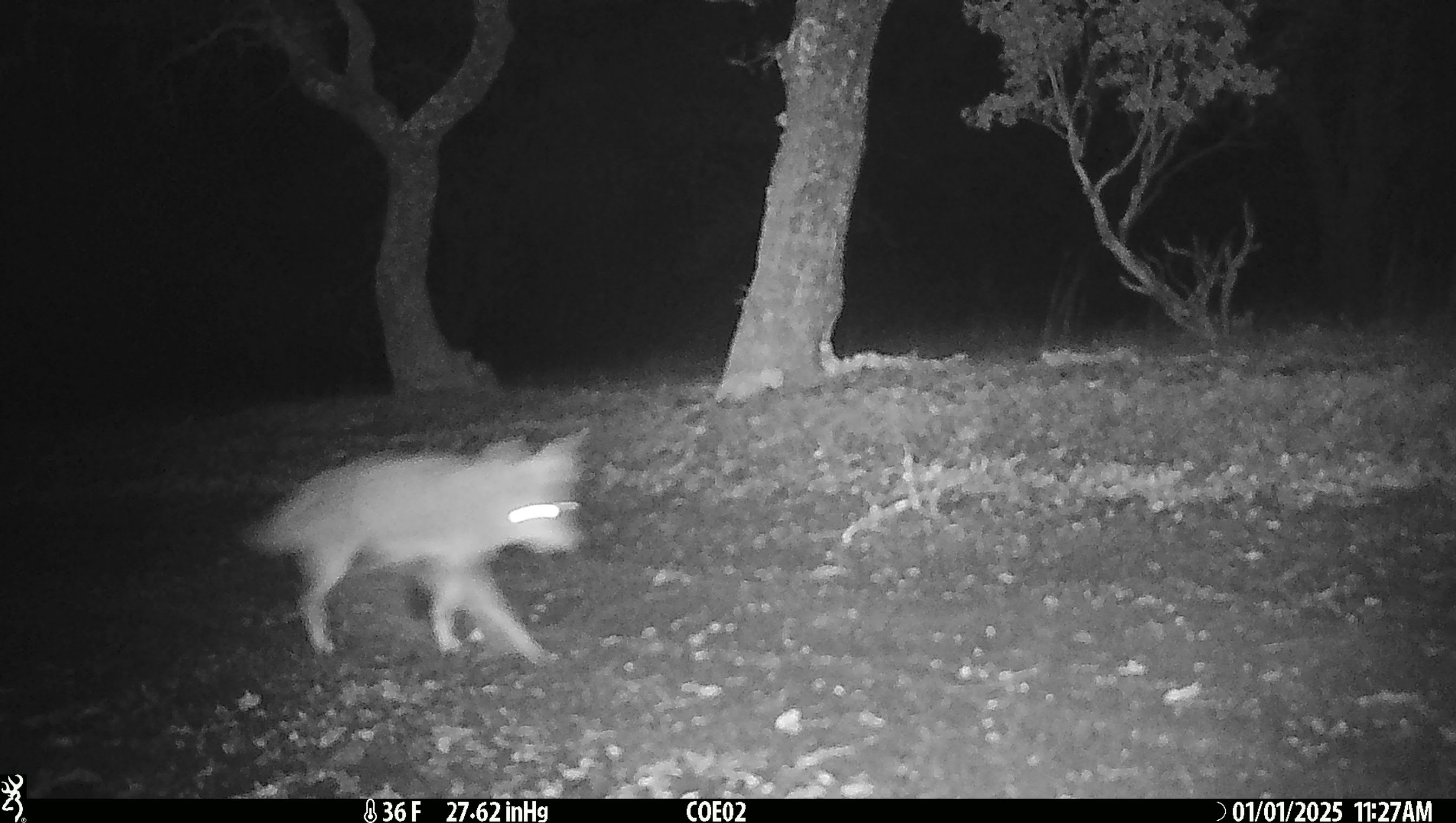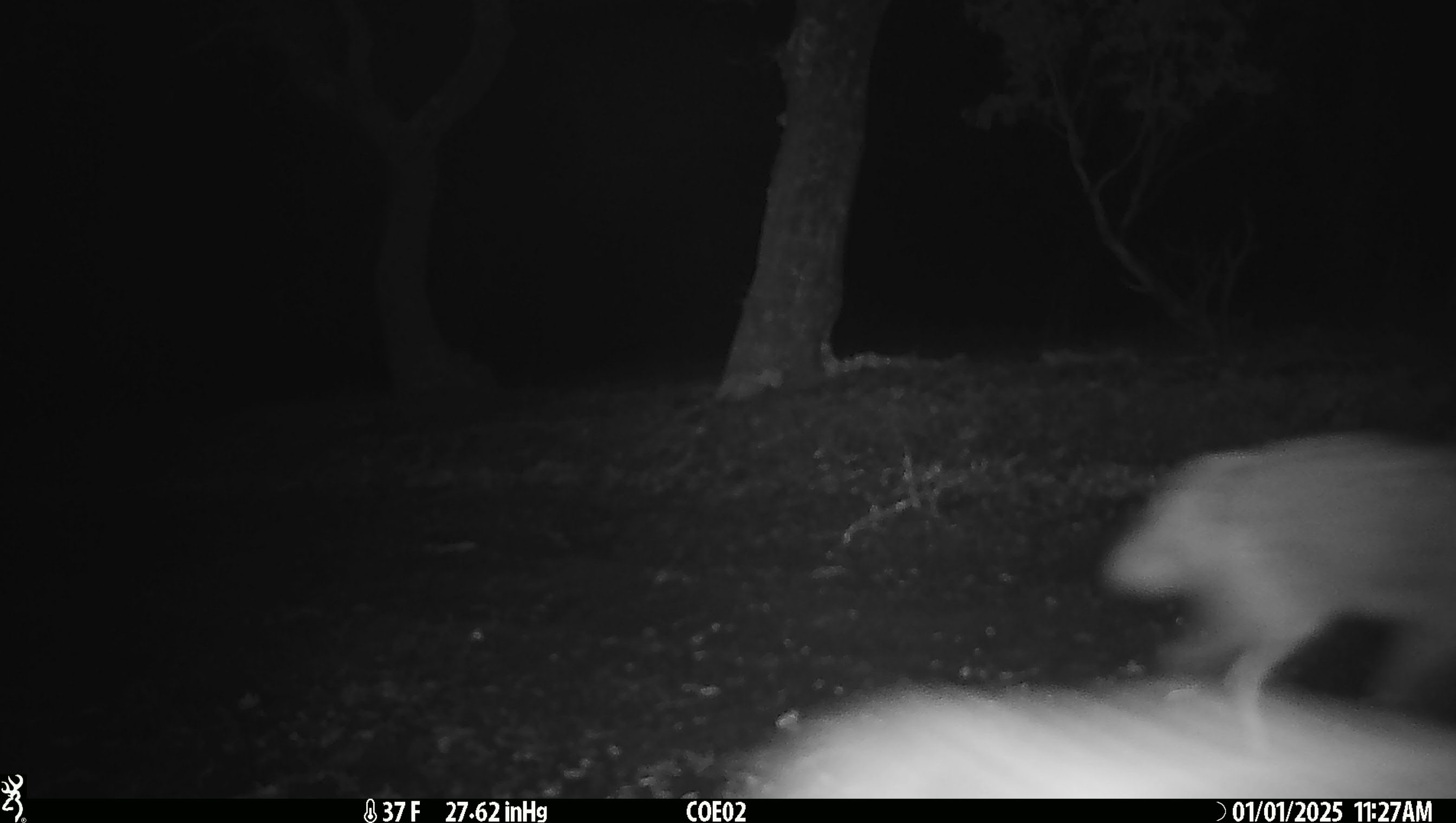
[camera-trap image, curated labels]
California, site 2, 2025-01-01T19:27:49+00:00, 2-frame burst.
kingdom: Animalia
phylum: Chordata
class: Mammalia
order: Carnivora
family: Canidae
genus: Canis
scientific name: Canis latrans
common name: coyote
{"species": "coyote (Canis latrans)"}